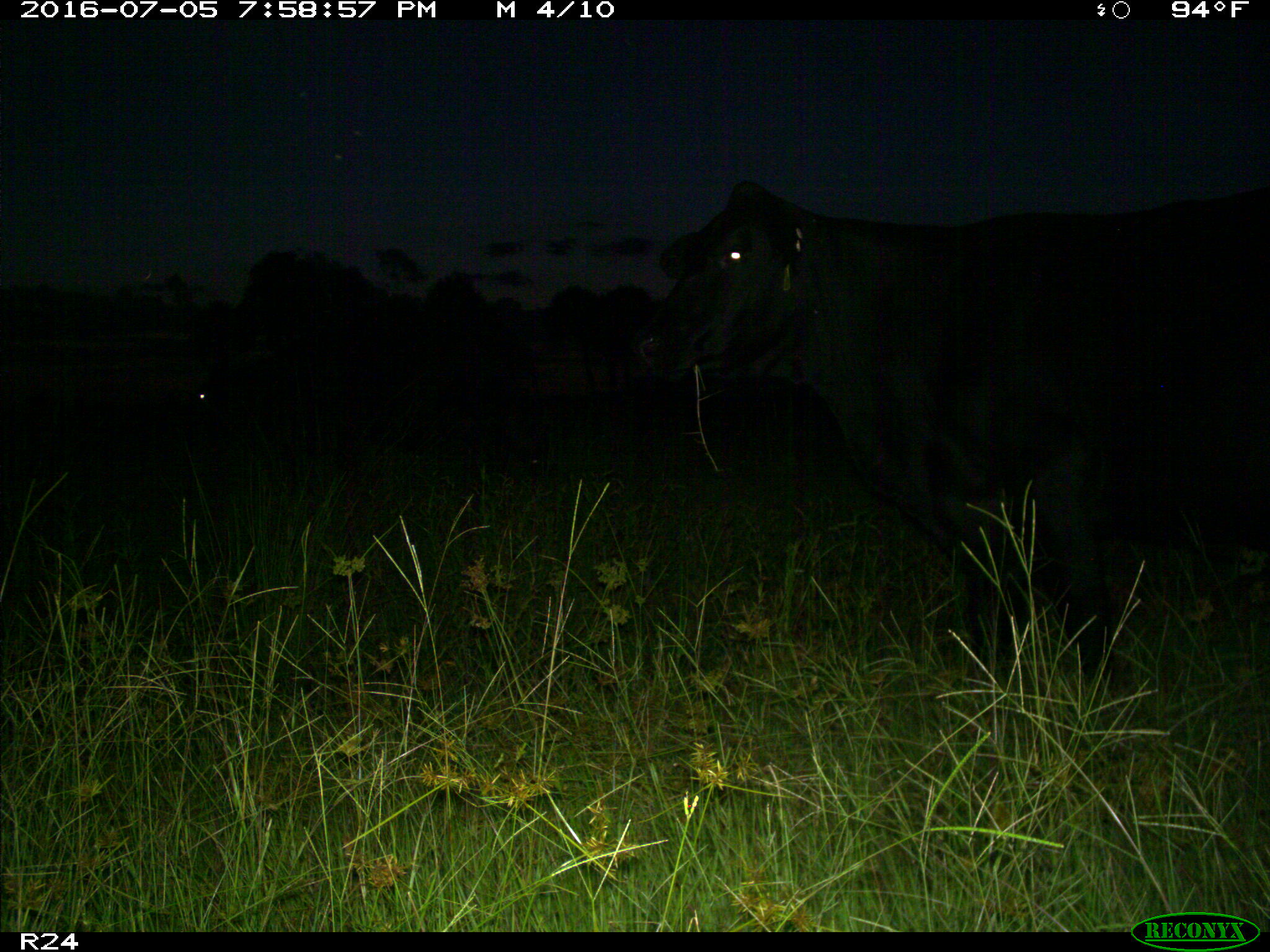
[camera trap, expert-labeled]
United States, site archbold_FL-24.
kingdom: Animalia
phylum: Chordata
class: Mammalia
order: Artiodactyla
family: Bovidae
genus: Bos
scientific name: Bos taurus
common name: domestic cow